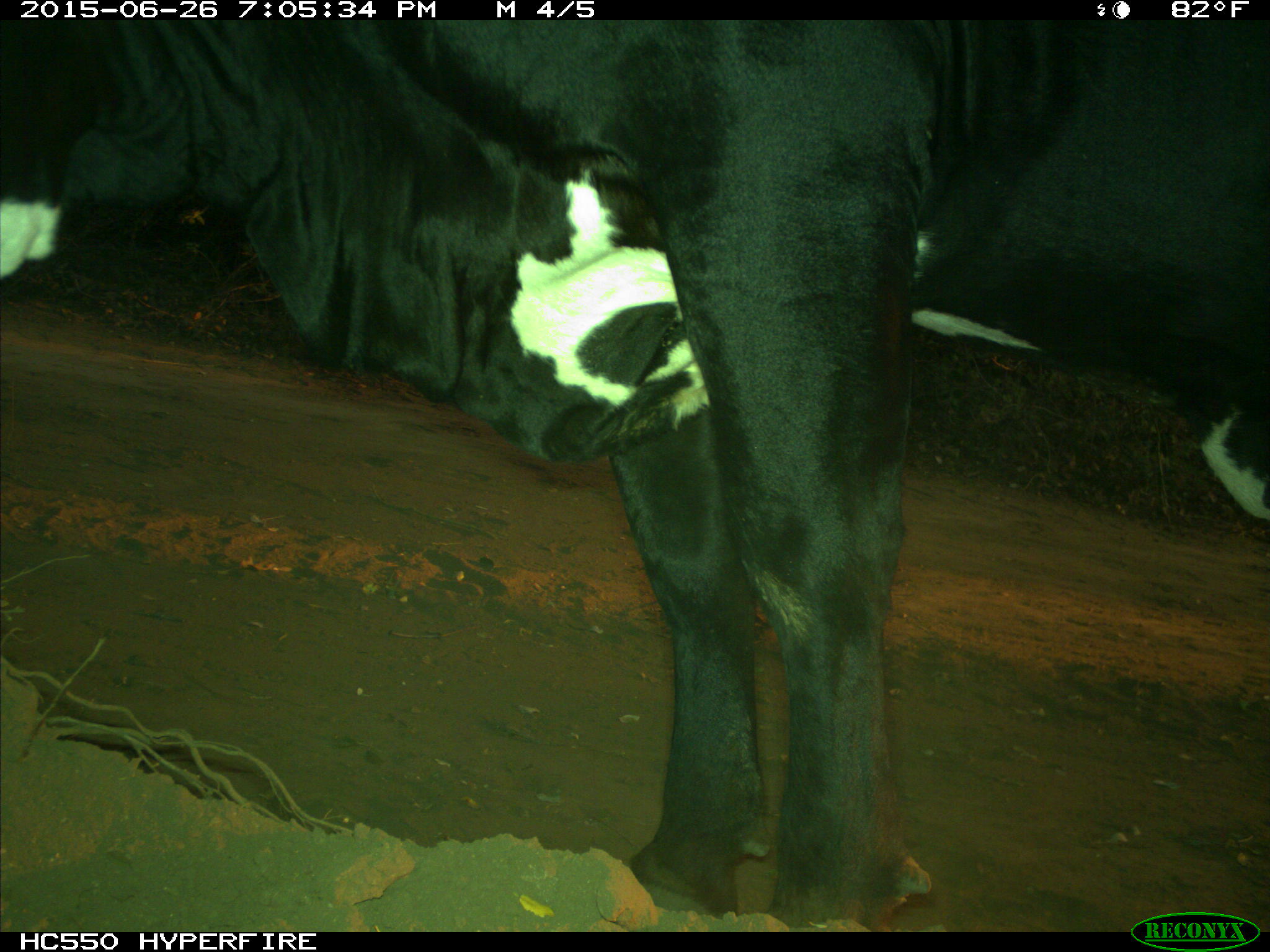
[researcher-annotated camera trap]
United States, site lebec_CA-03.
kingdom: Animalia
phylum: Chordata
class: Mammalia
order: Artiodactyla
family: Bovidae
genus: Bos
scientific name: Bos taurus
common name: domestic cow